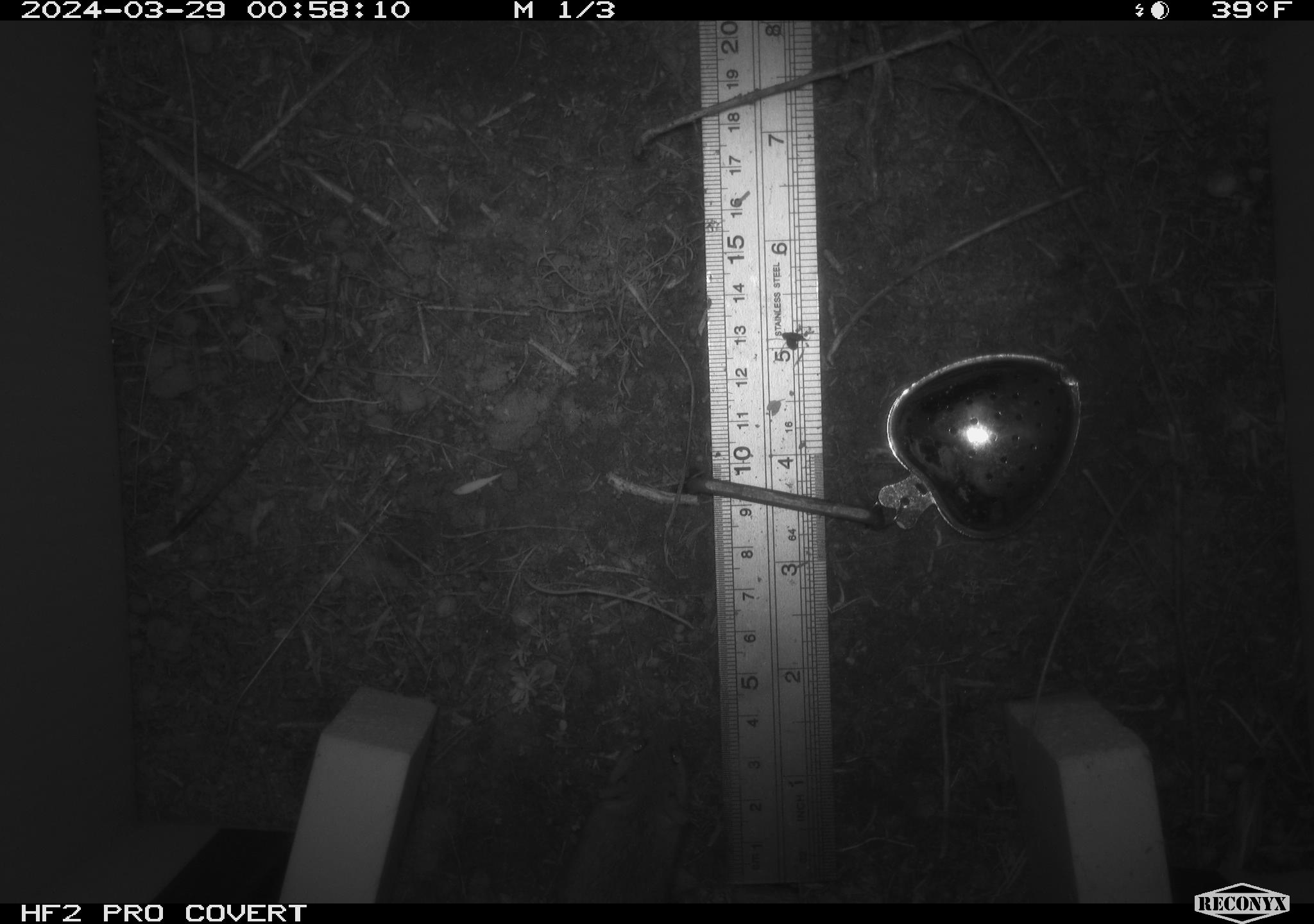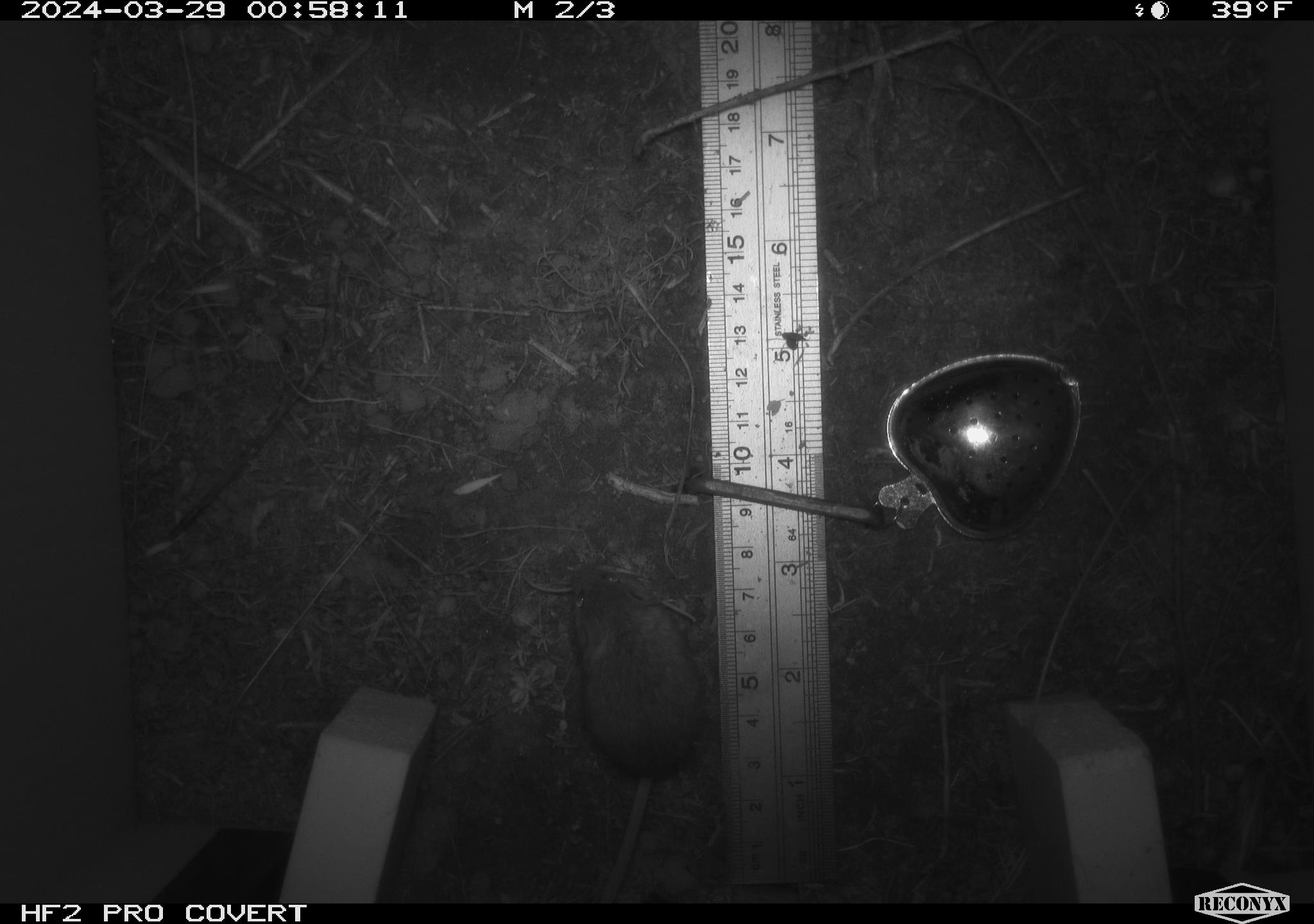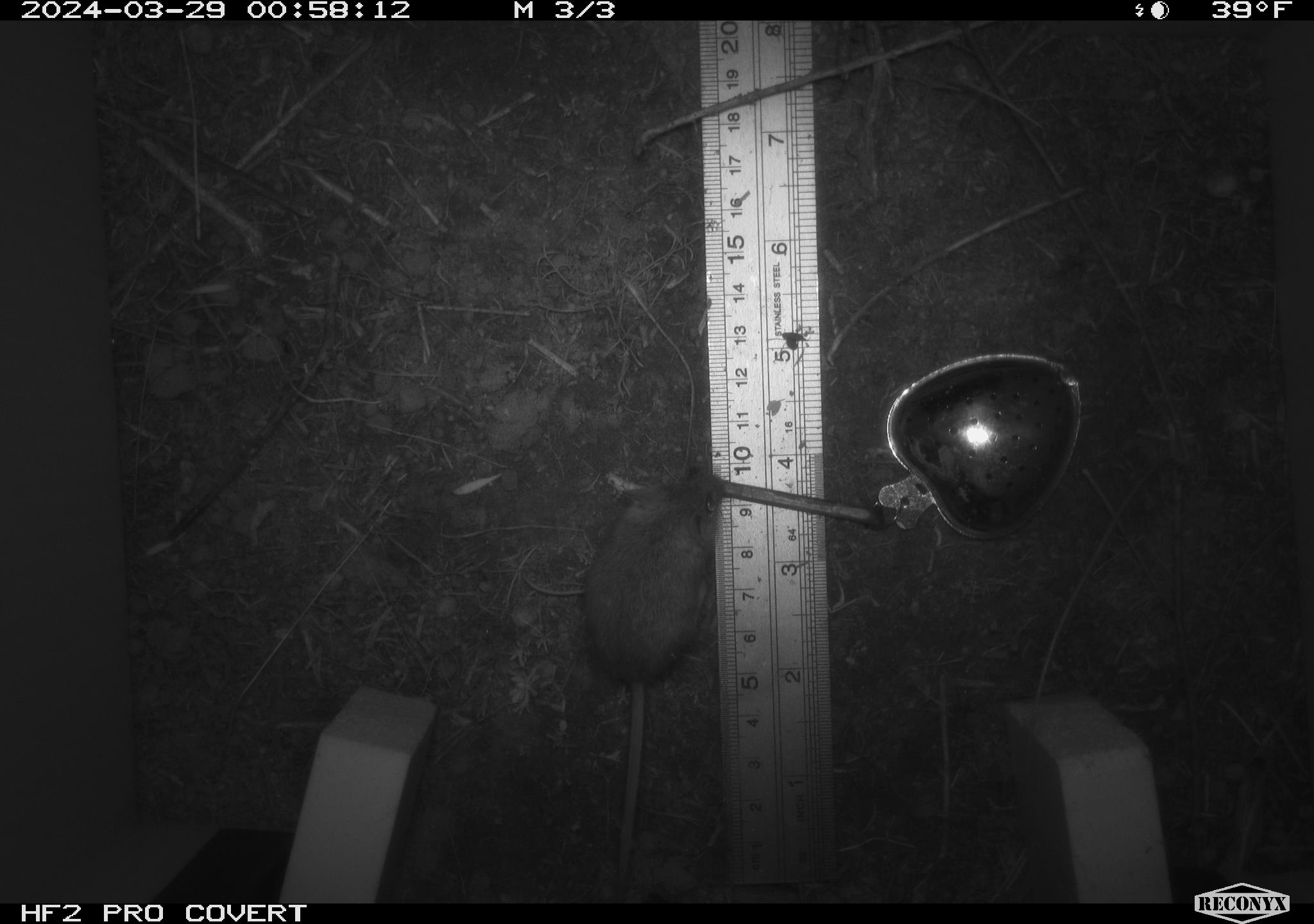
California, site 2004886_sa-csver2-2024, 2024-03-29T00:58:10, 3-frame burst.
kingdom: Animalia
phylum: Chordata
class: Mammalia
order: Rodentia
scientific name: Rodentia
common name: rodent